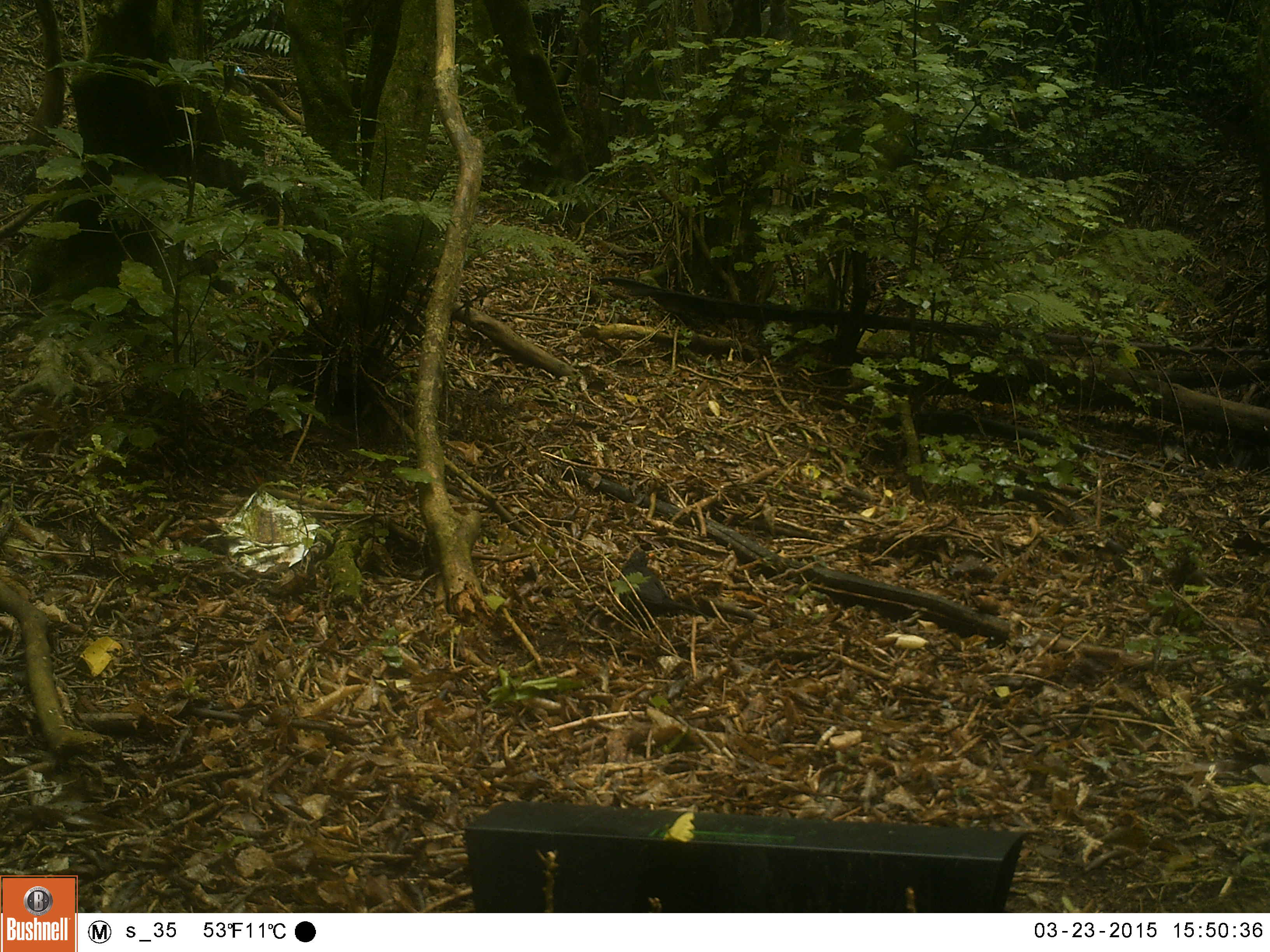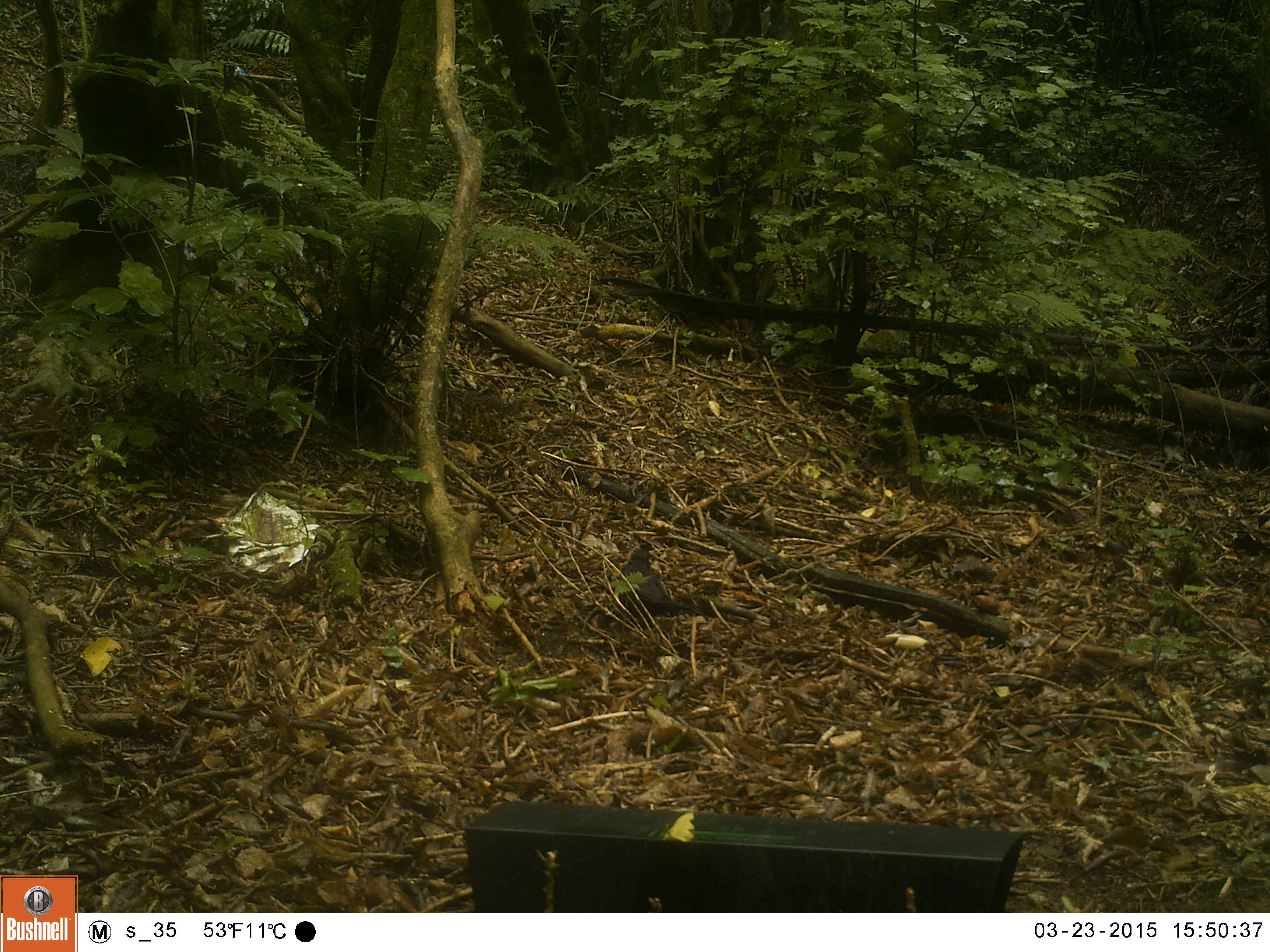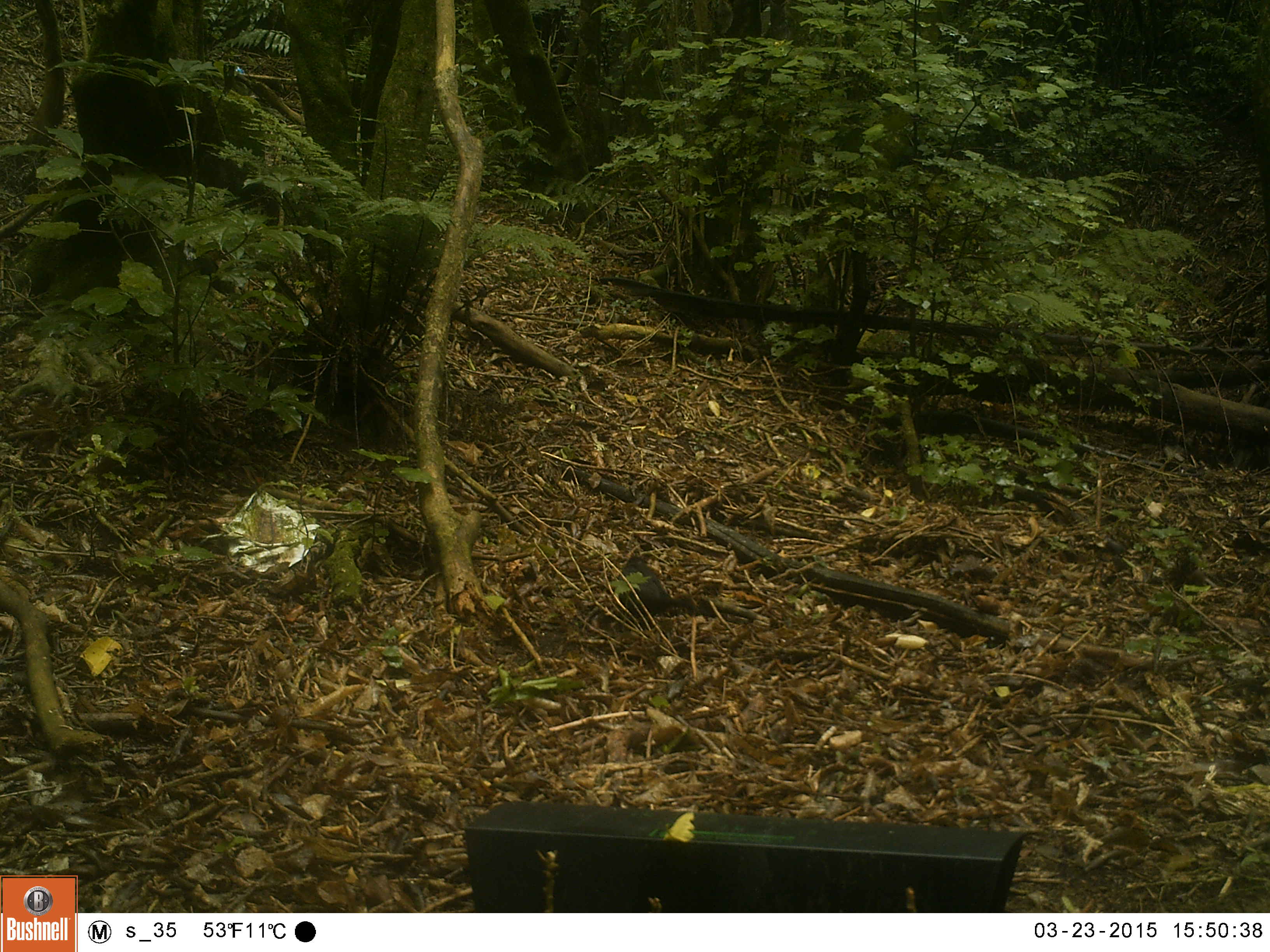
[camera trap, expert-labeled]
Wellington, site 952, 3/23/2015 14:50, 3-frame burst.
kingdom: Animalia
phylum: Chordata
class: Aves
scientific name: Aves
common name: bird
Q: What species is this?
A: Bird (Aves).